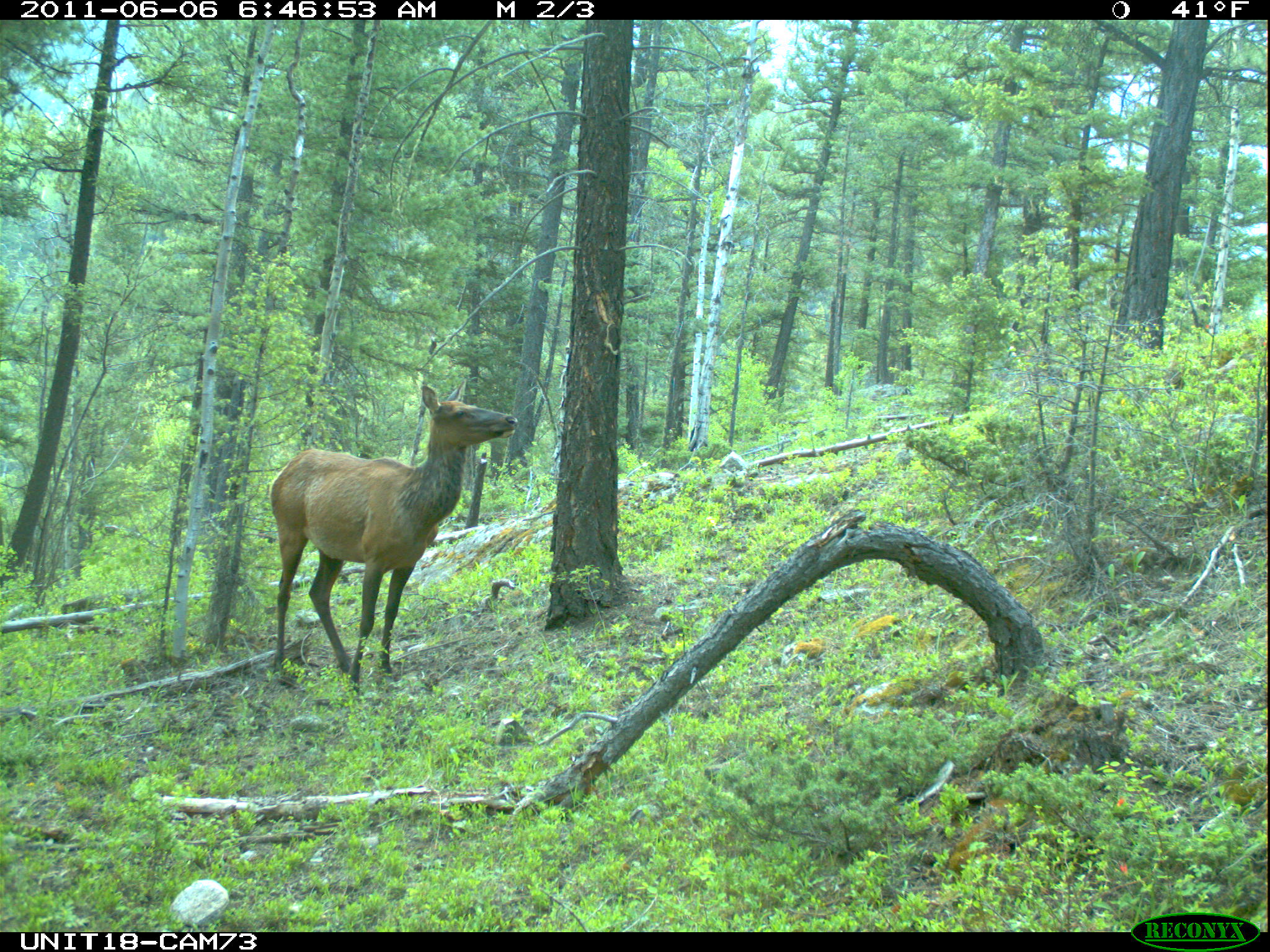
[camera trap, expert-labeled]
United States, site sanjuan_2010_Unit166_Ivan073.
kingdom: Animalia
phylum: Chordata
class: Mammalia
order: Artiodactyla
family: Cervidae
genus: Cervus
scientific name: Cervus elaphus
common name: red deer